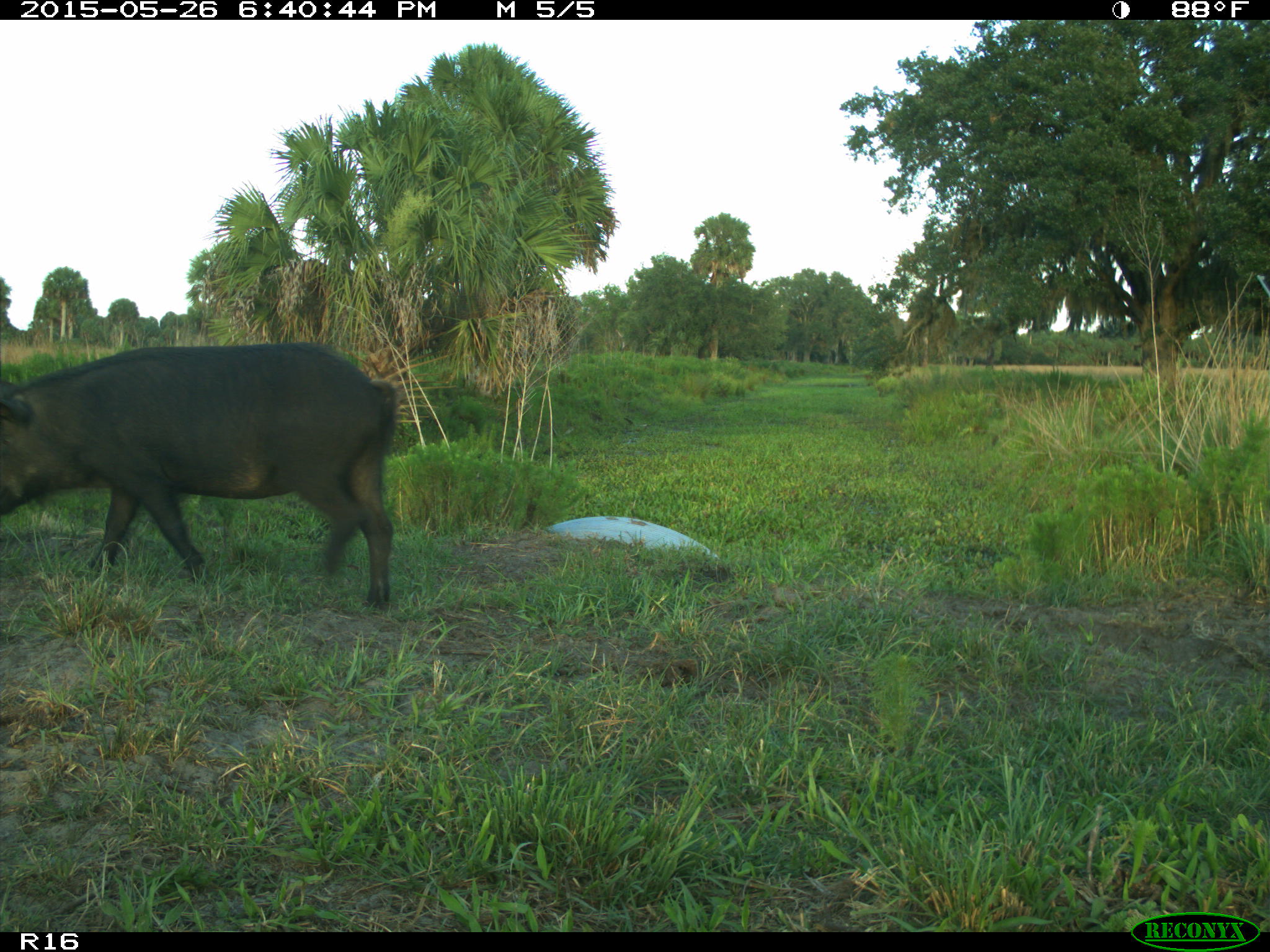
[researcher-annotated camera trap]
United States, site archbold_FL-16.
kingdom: Animalia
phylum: Chordata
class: Mammalia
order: Artiodactyla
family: Suidae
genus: Sus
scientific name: Sus scrofa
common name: wild boar